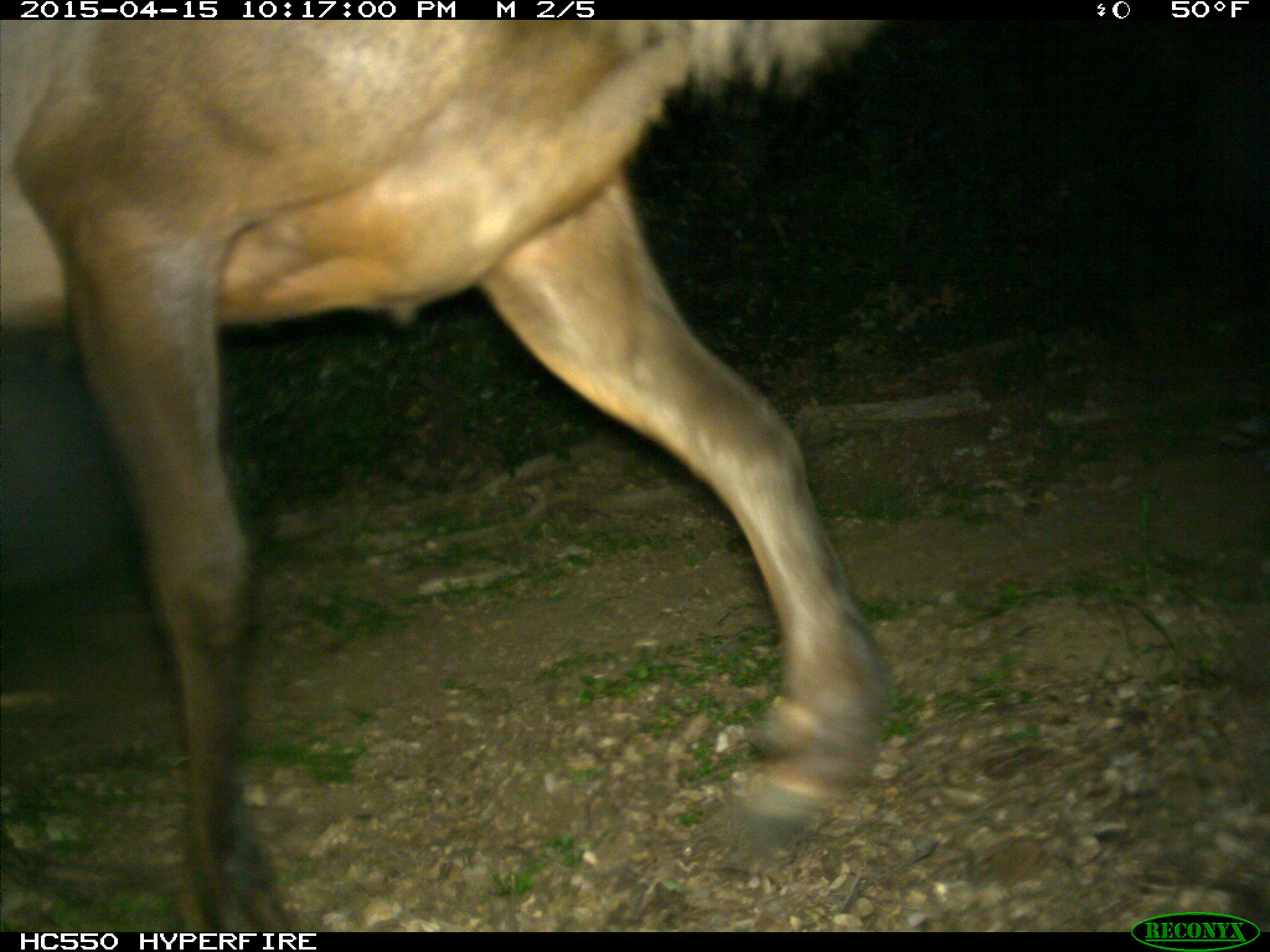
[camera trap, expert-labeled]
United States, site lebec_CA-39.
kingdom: Animalia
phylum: Chordata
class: Mammalia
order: Artiodactyla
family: Cervidae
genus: Cervus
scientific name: Cervus canadensis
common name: elk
Cervus canadensis (elk).